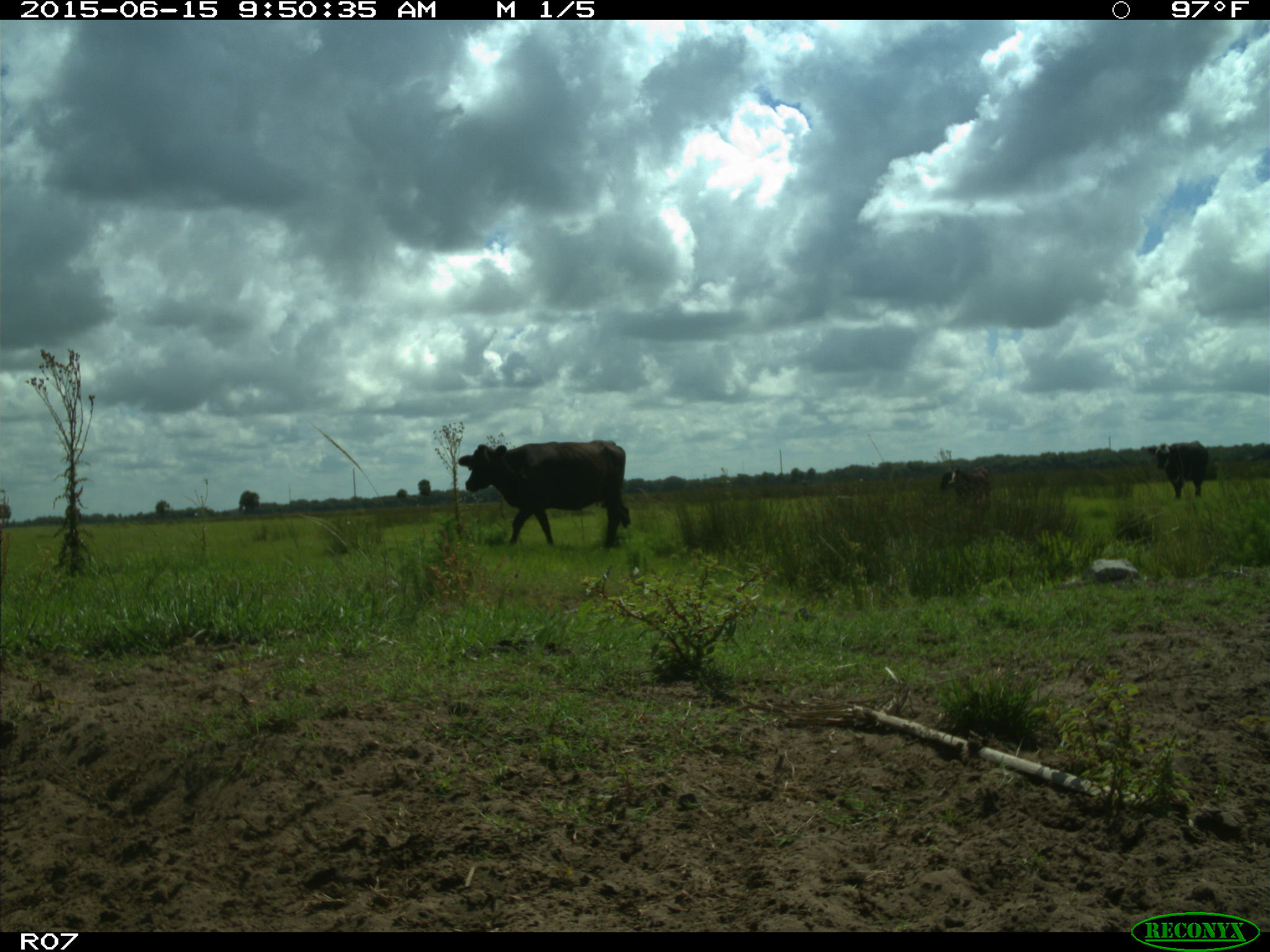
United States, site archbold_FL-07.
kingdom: Animalia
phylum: Chordata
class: Mammalia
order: Artiodactyla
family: Bovidae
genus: Bos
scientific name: Bos taurus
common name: domestic cow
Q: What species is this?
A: Bos taurus (domestic cow).